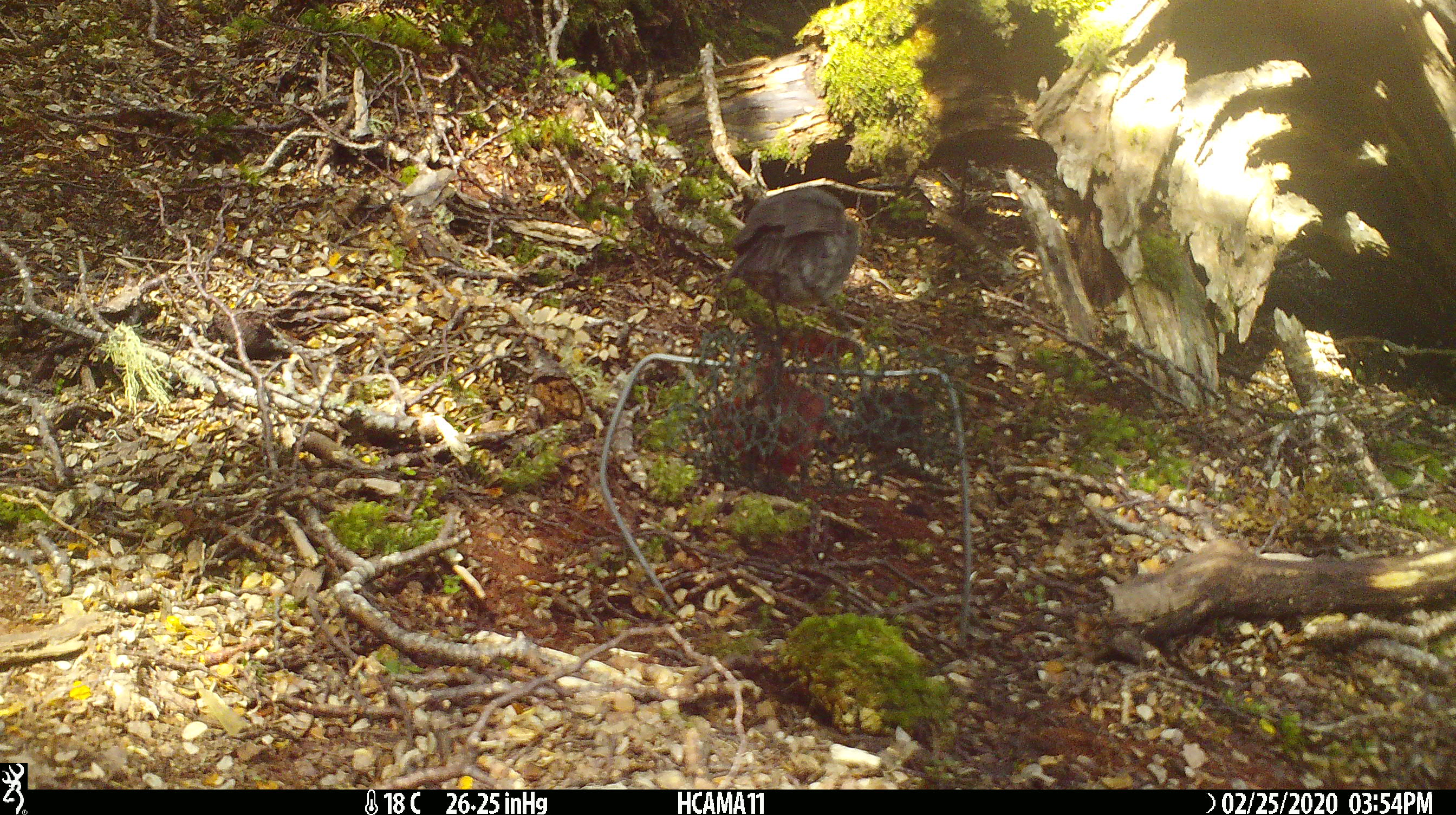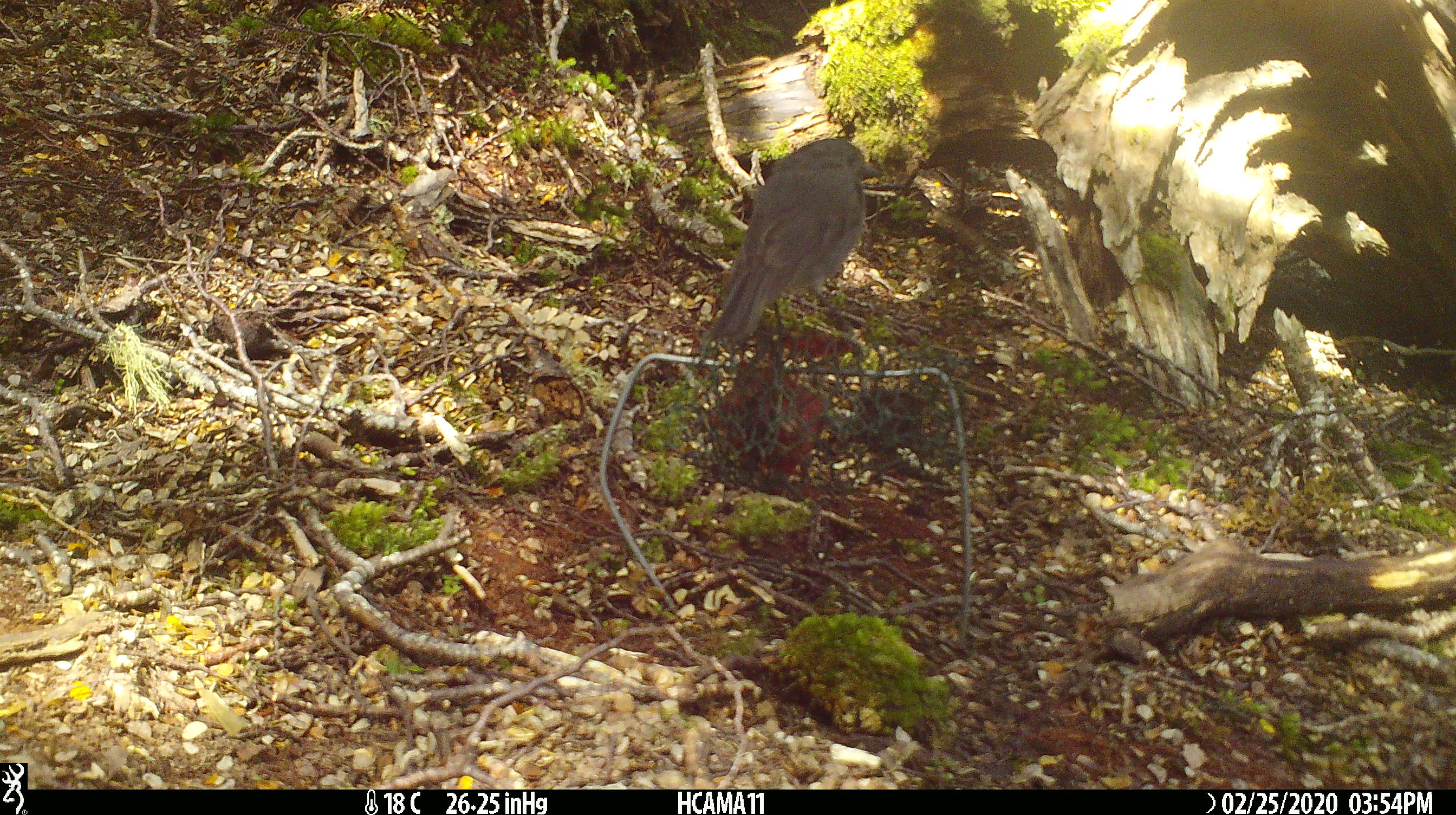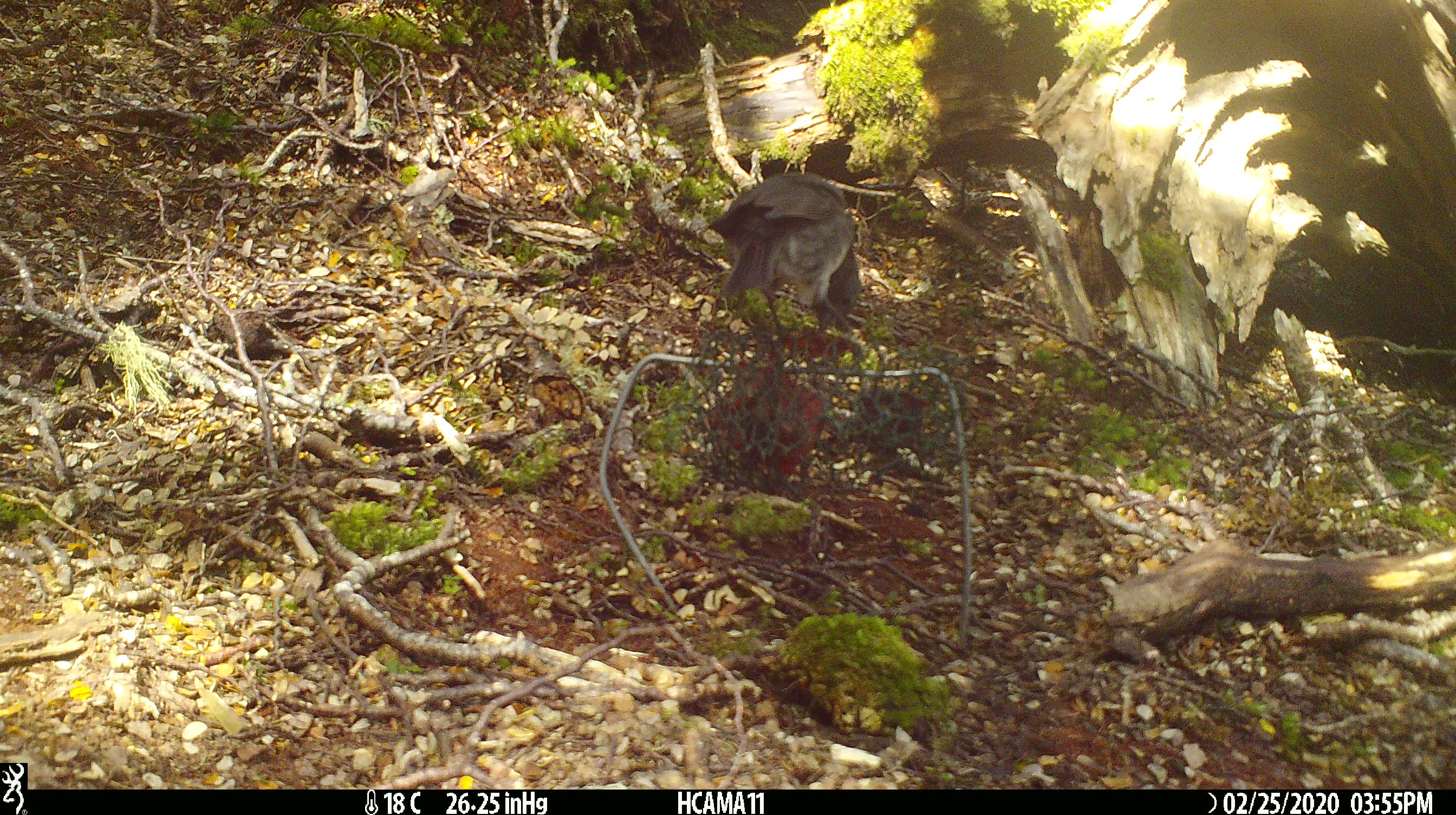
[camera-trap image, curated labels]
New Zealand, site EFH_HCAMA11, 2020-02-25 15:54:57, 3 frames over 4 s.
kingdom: Animalia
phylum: Chordata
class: Aves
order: Passeriformes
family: Petroicidae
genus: Petroica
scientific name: Petroica australis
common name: new zealand robin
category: robin